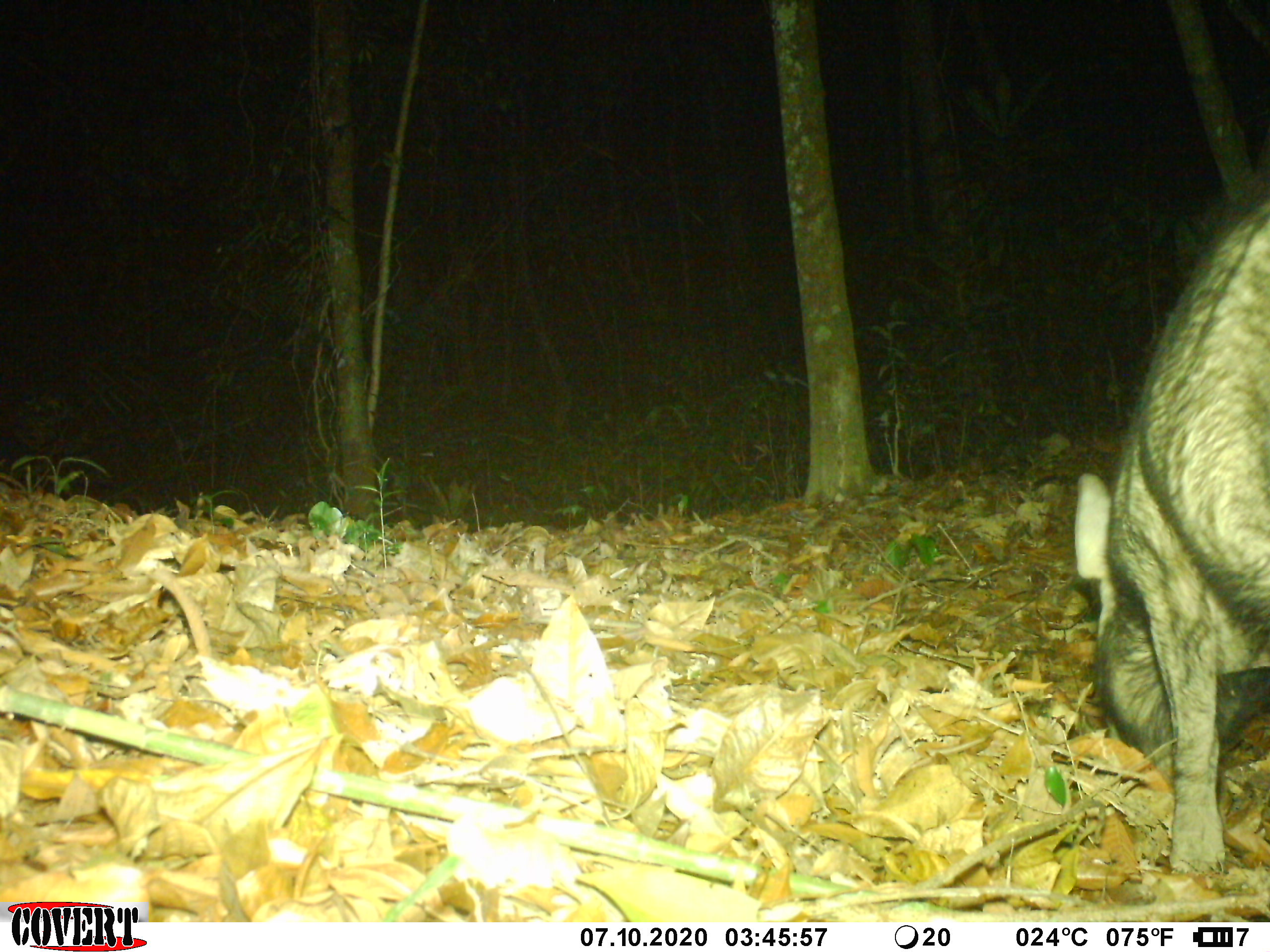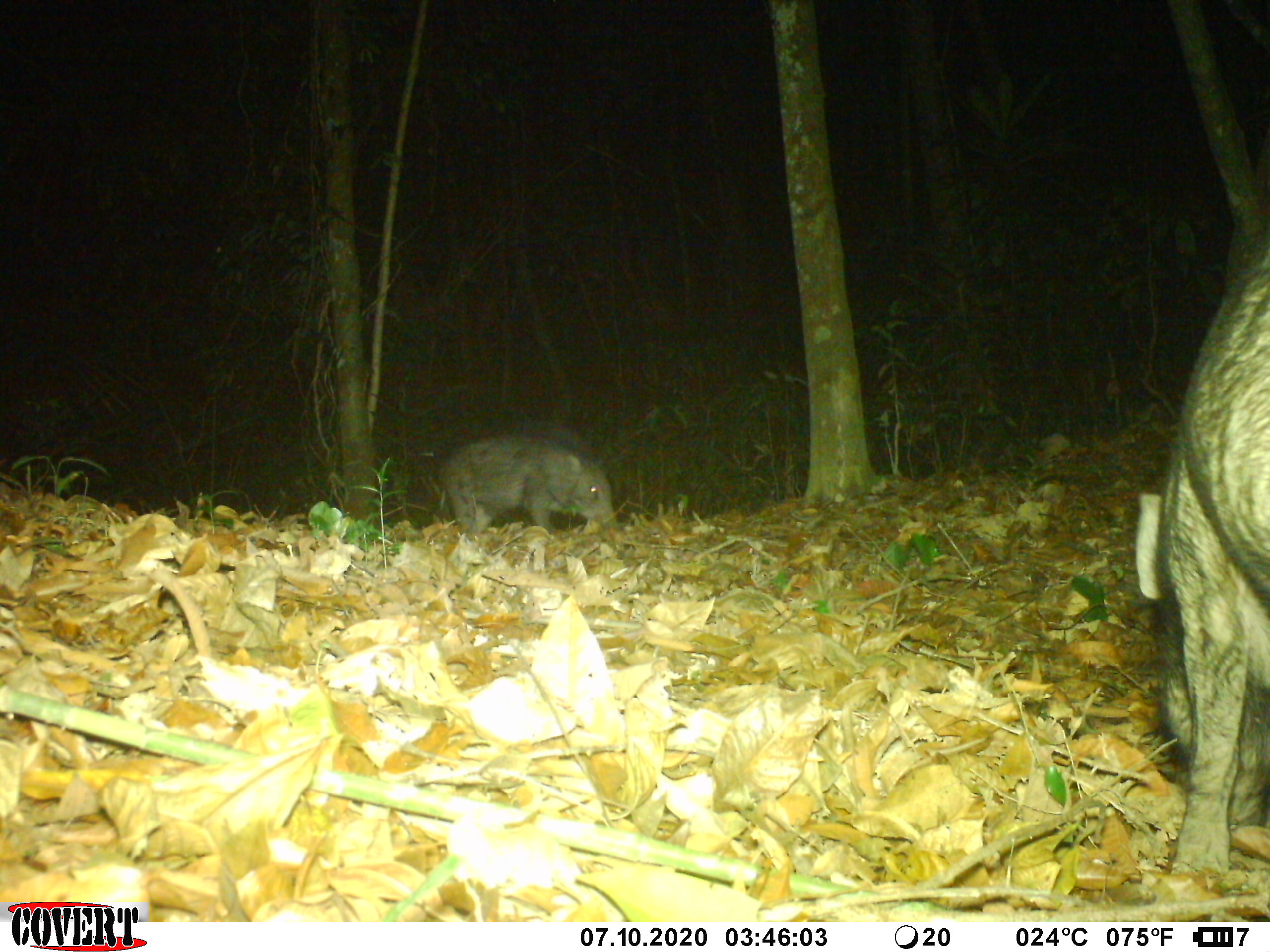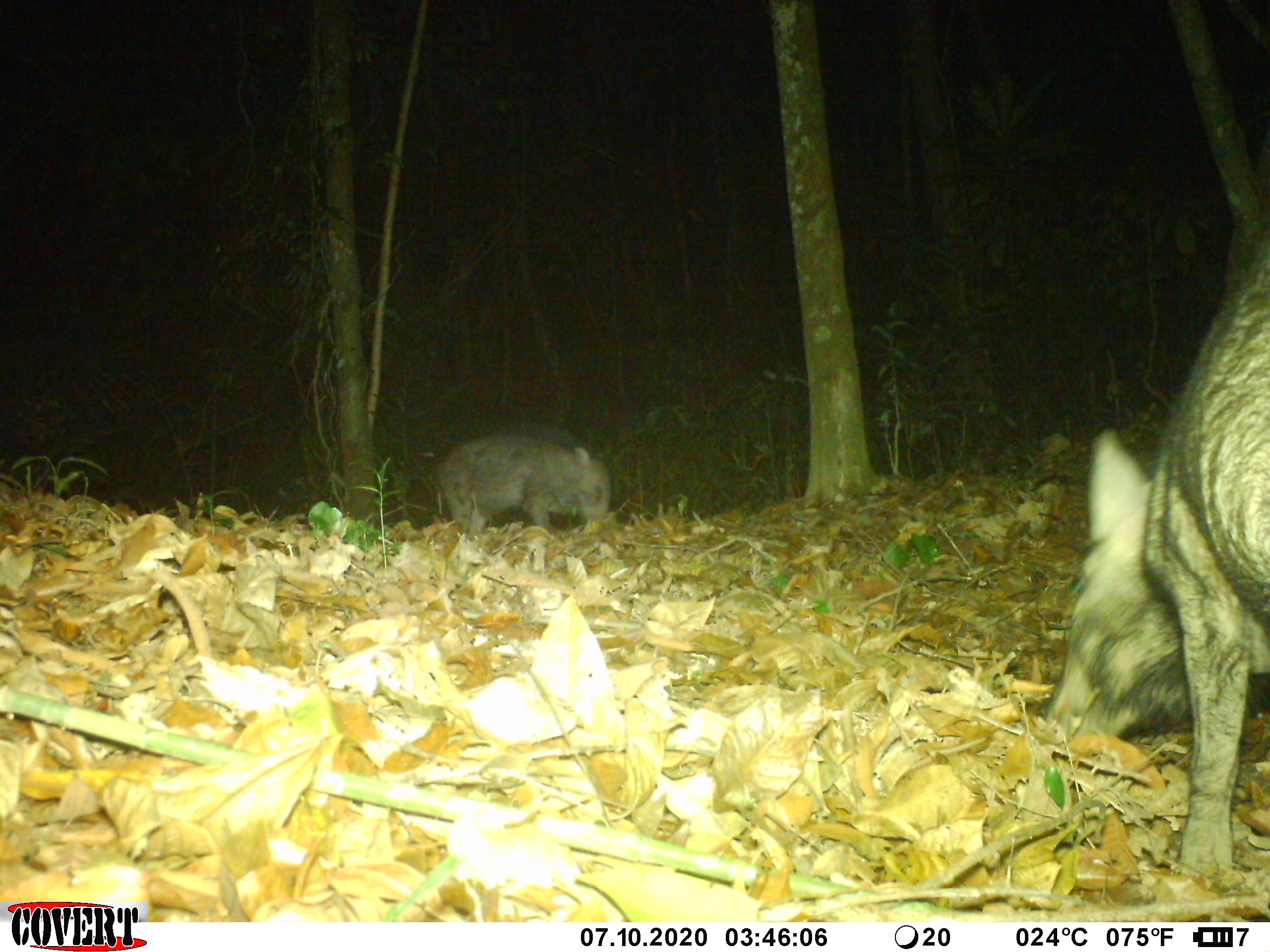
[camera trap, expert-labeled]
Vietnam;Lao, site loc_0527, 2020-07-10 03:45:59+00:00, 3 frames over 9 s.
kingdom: Animalia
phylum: Chordata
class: Mammalia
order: Artiodactyla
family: Suidae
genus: Sus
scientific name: Sus scrofa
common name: eurasian wild pig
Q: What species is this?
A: Eurasian wild pig (Sus scrofa).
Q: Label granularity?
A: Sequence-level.